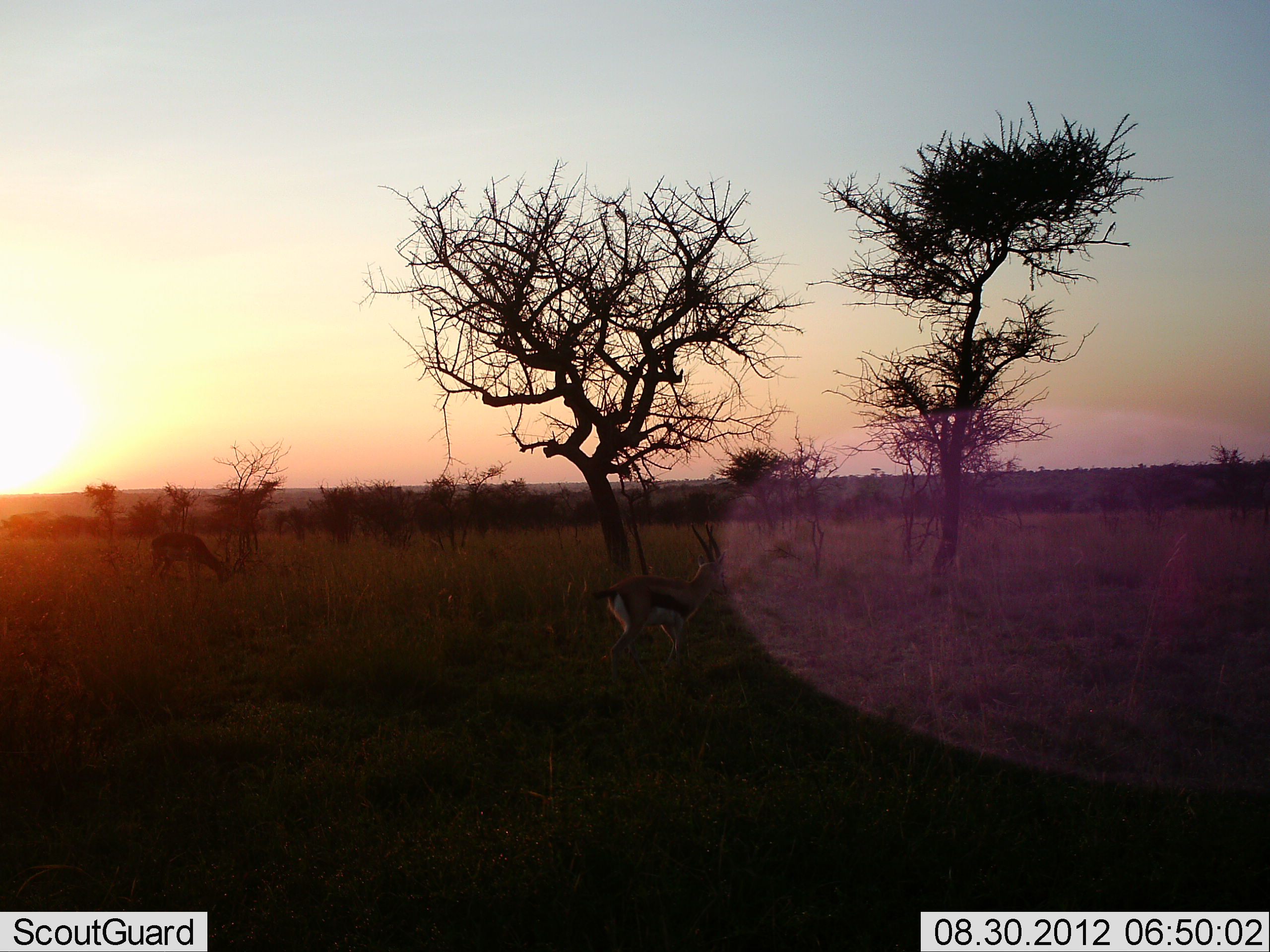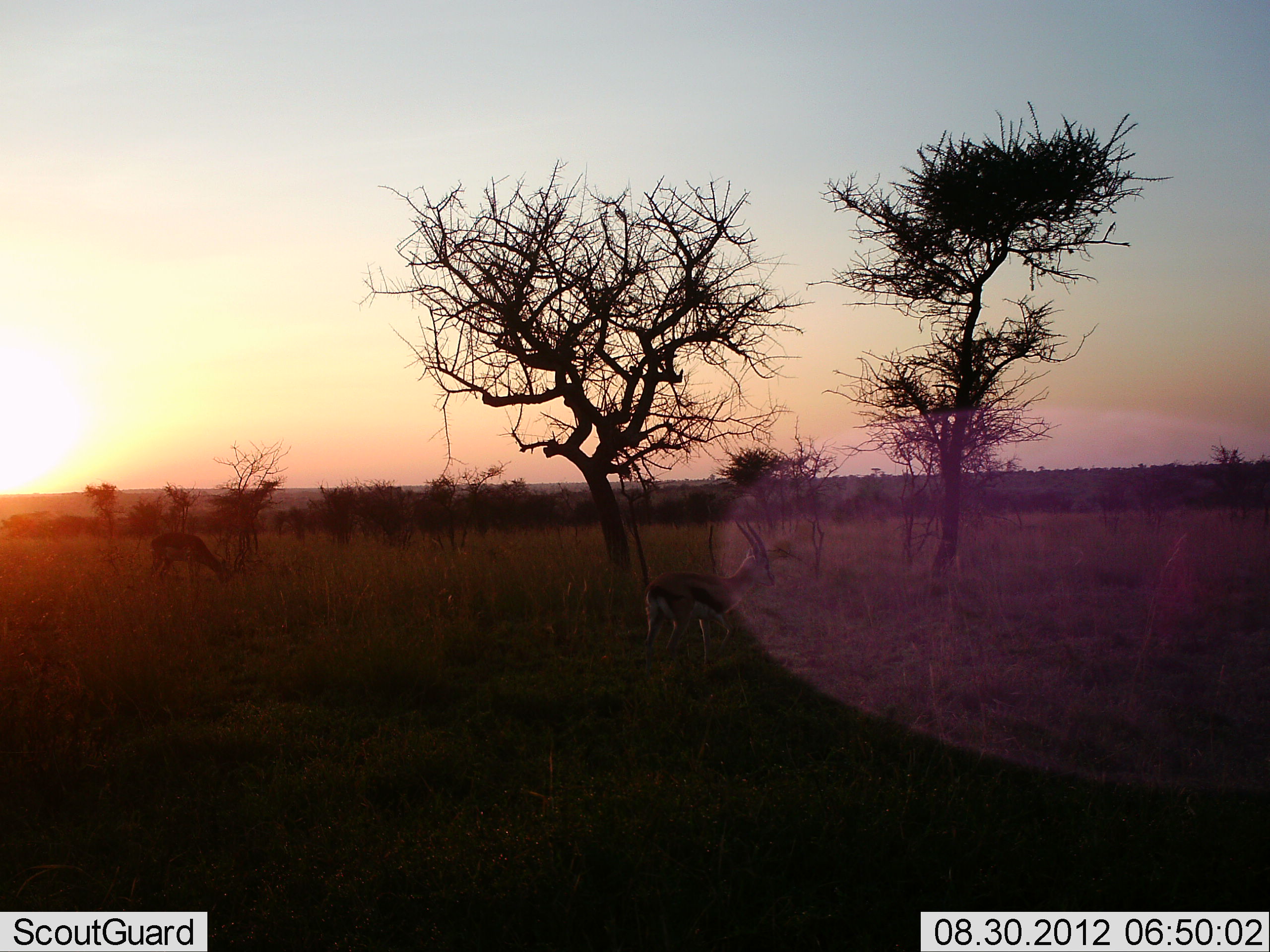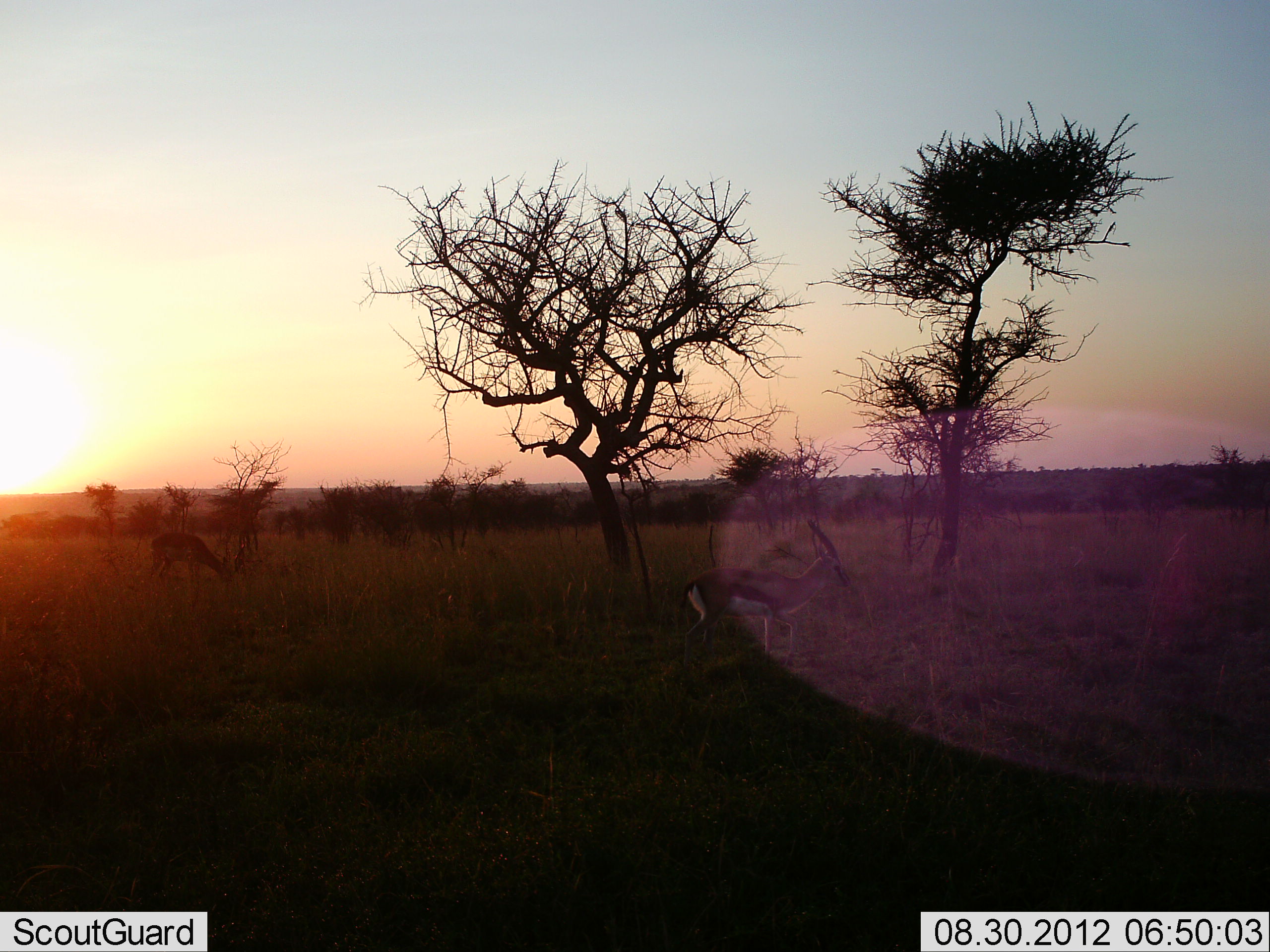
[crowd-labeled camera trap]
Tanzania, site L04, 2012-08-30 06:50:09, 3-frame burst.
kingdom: Animalia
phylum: Chordata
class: Mammalia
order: Artiodactyla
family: Bovidae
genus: Eudorcas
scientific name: Eudorcas thomsonii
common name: thomson's gazelle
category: gazellethomsons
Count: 2.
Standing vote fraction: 40%.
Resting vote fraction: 0%.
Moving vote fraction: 60%.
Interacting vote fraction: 0%.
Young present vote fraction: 0%.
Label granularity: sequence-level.